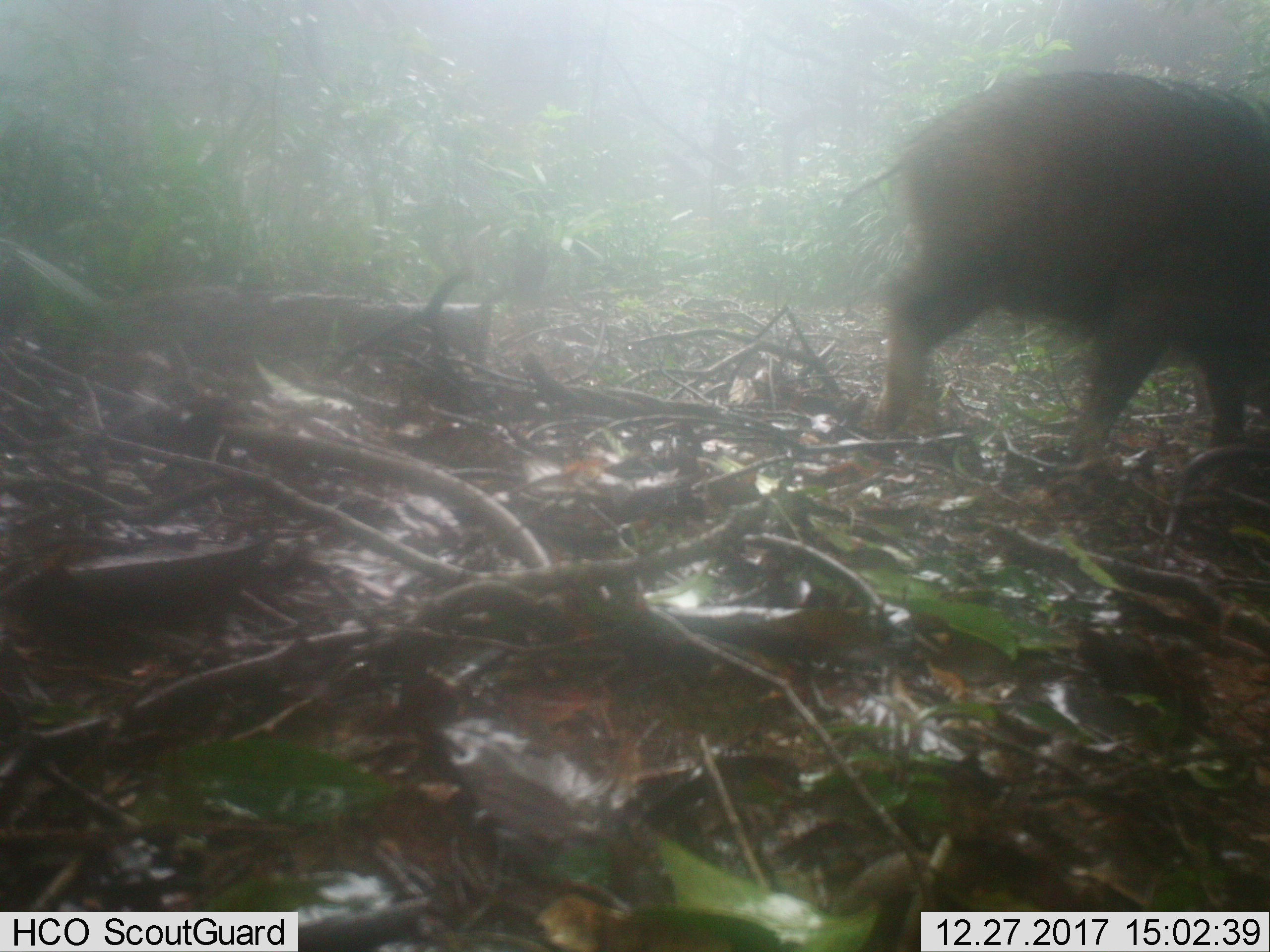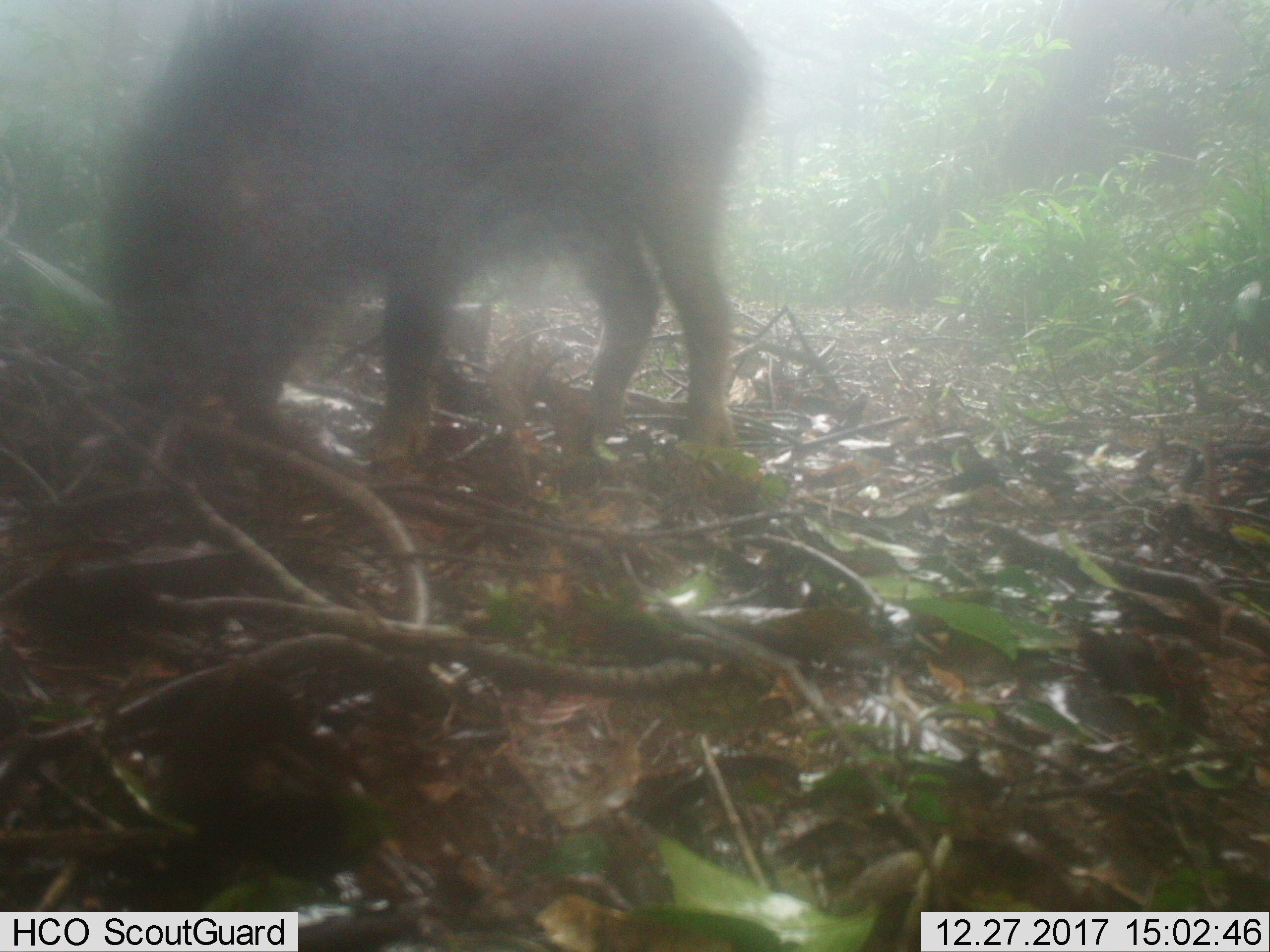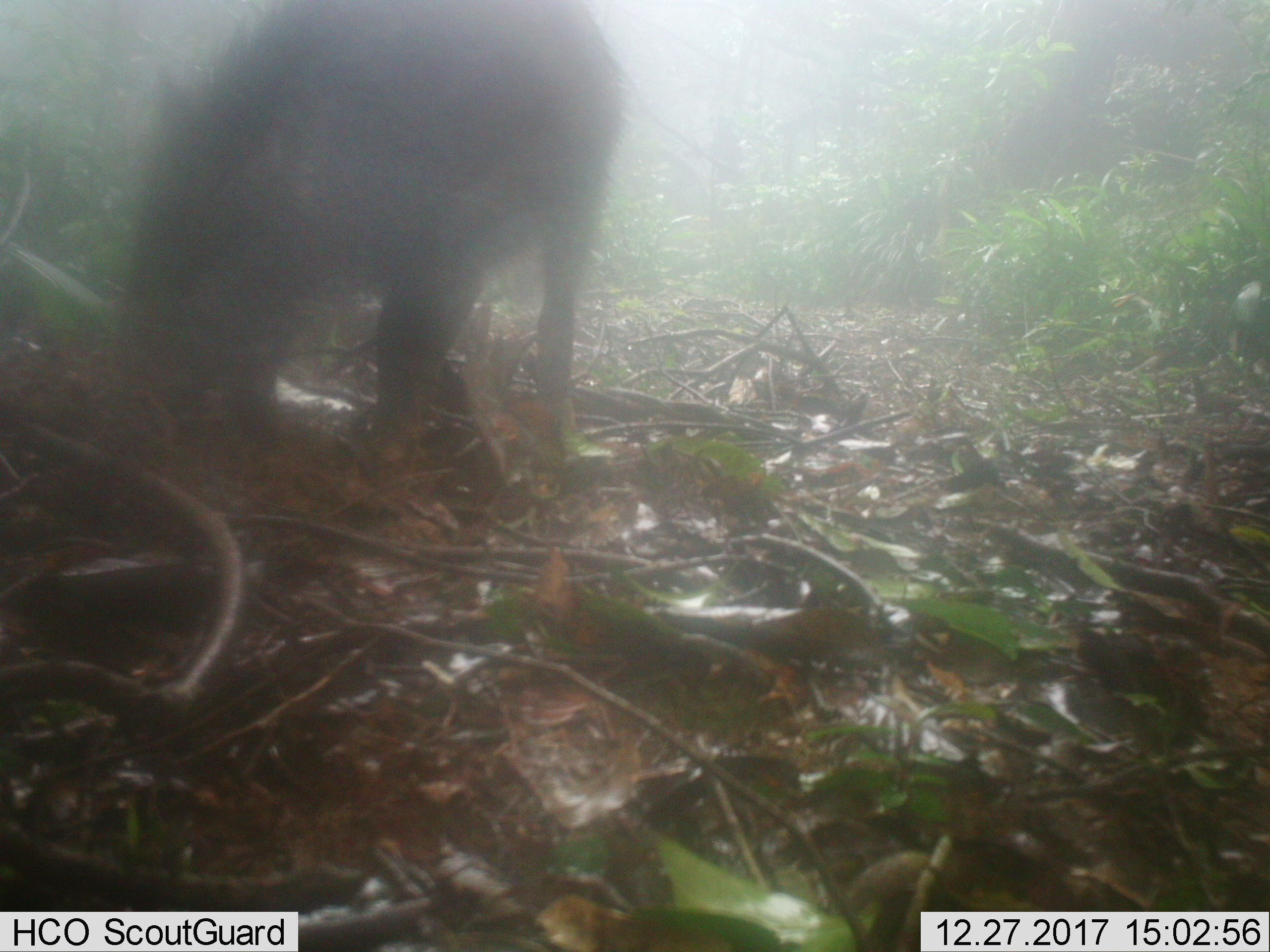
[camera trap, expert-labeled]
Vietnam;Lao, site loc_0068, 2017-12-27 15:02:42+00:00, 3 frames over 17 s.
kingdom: Animalia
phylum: Chordata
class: Mammalia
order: Artiodactyla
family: Suidae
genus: Sus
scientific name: Sus scrofa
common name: eurasian wild pig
Eurasian wild pig (Sus scrofa). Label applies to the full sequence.